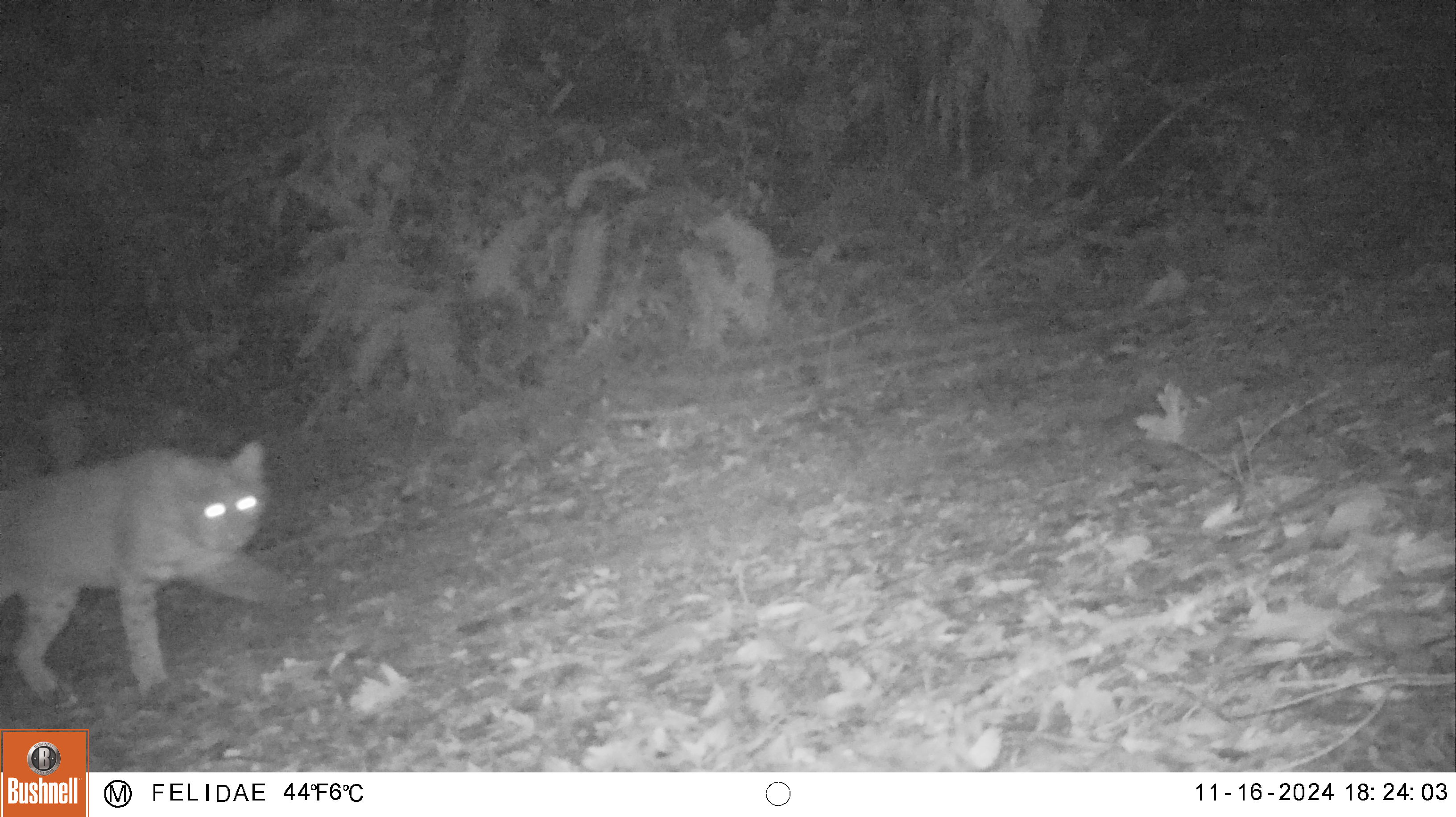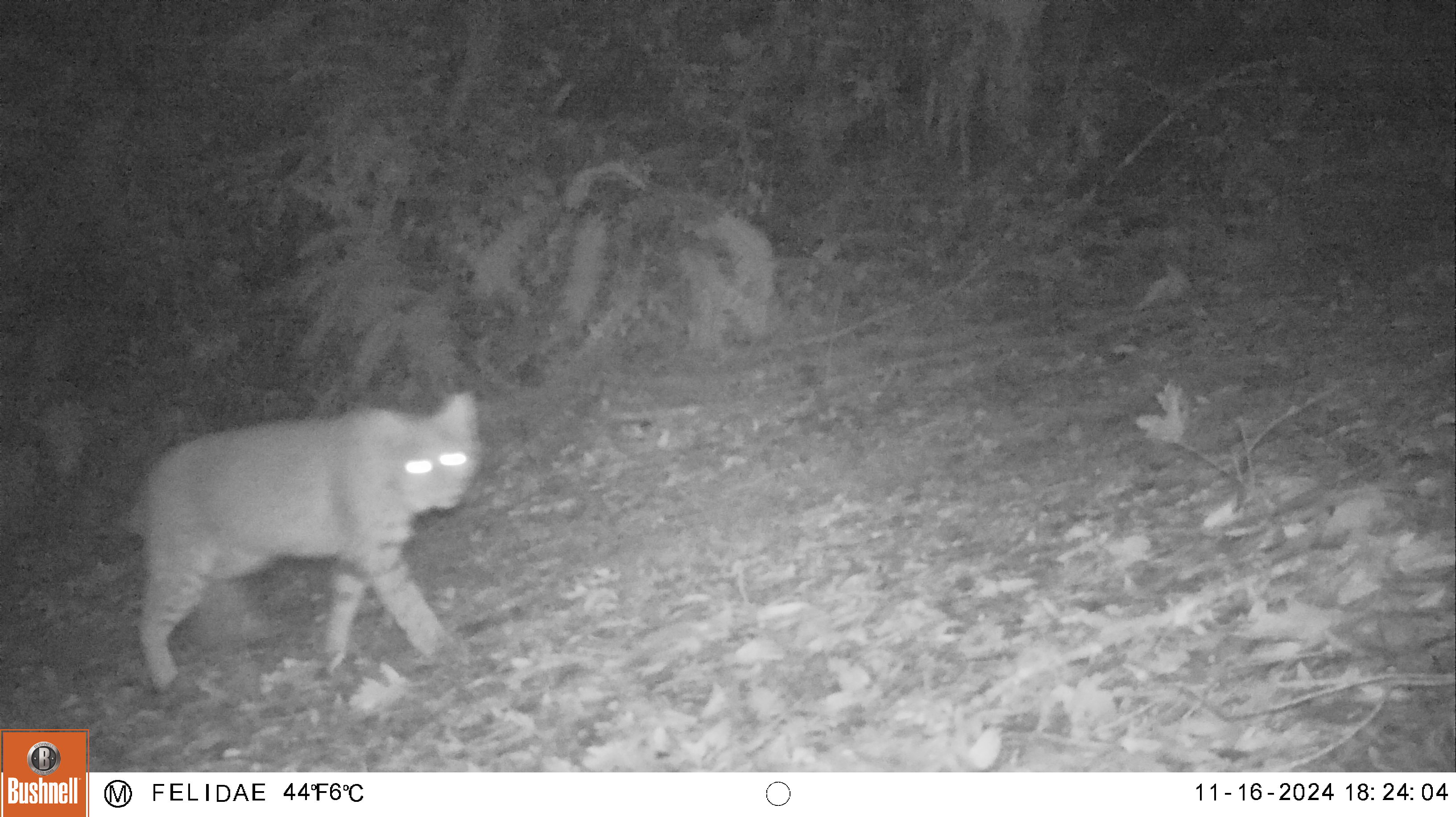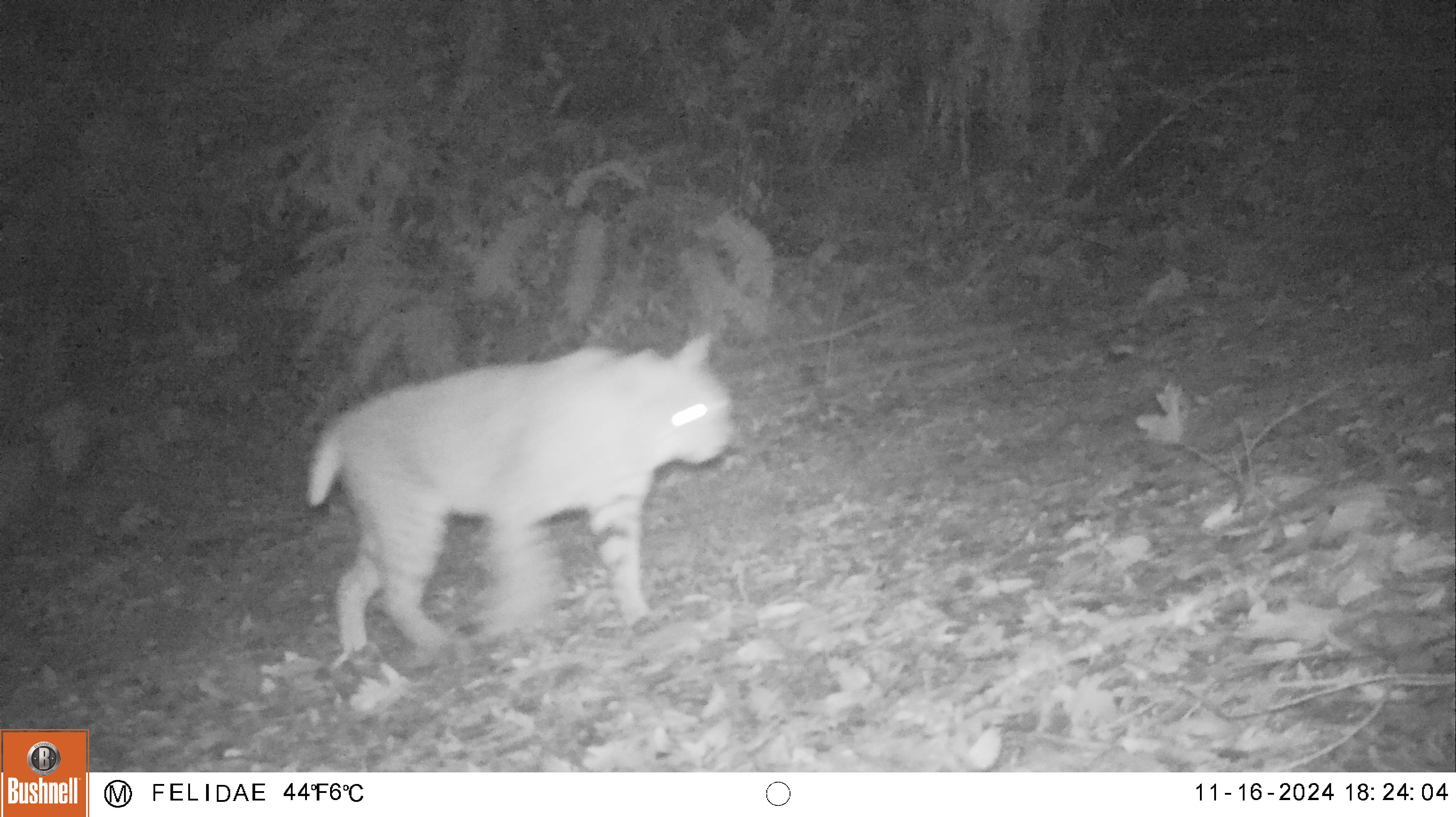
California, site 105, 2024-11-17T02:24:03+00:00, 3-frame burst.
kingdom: Animalia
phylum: Chordata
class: Mammalia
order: Carnivora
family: Felidae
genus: Lynx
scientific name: Lynx rufus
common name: bobcat